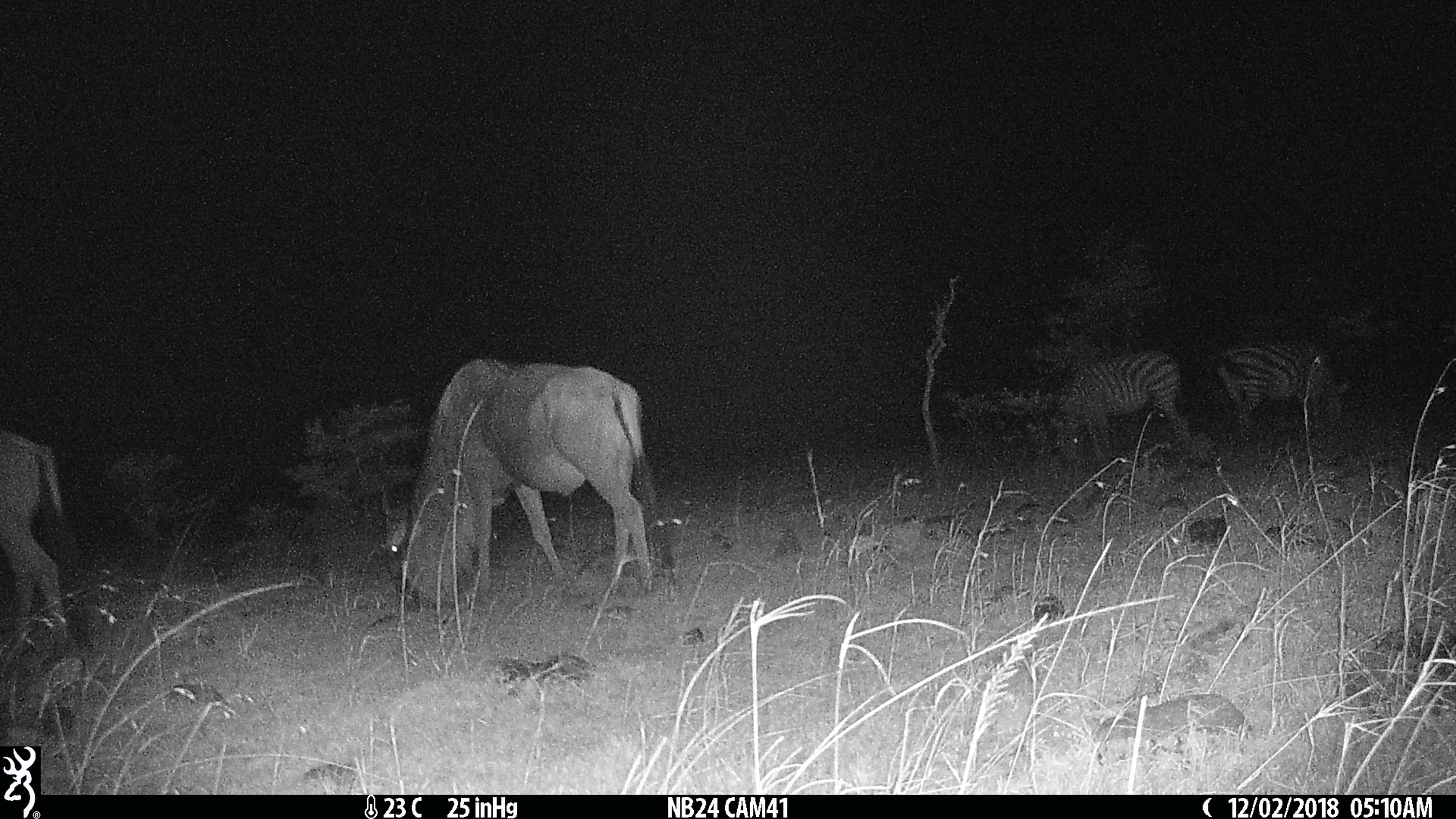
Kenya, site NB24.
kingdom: Animalia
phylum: Chordata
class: Mammalia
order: Artiodactyla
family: Bovidae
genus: Connochaetes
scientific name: Connochaetes taurinus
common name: blue wildebeest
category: wildebeest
Wildebeest (blue wildebeest) (Connochaetes taurinus).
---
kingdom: Animalia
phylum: Chordata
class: Mammalia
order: Perissodactyla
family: Equidae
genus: Equus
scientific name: Equus quagga burchellii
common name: burchell's zebra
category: zebra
Zebra (burchell's zebra) (Equus quagga burchellii).